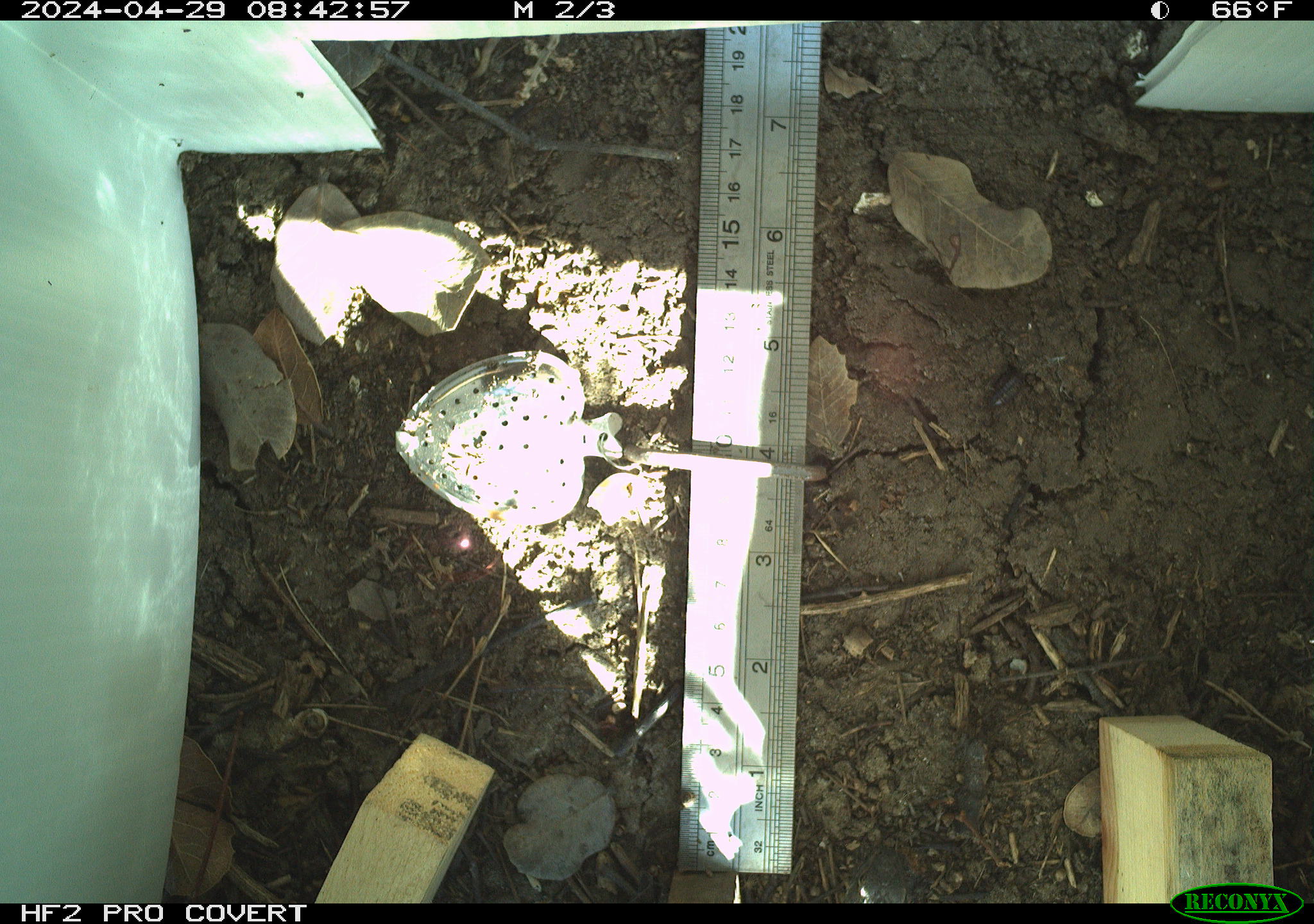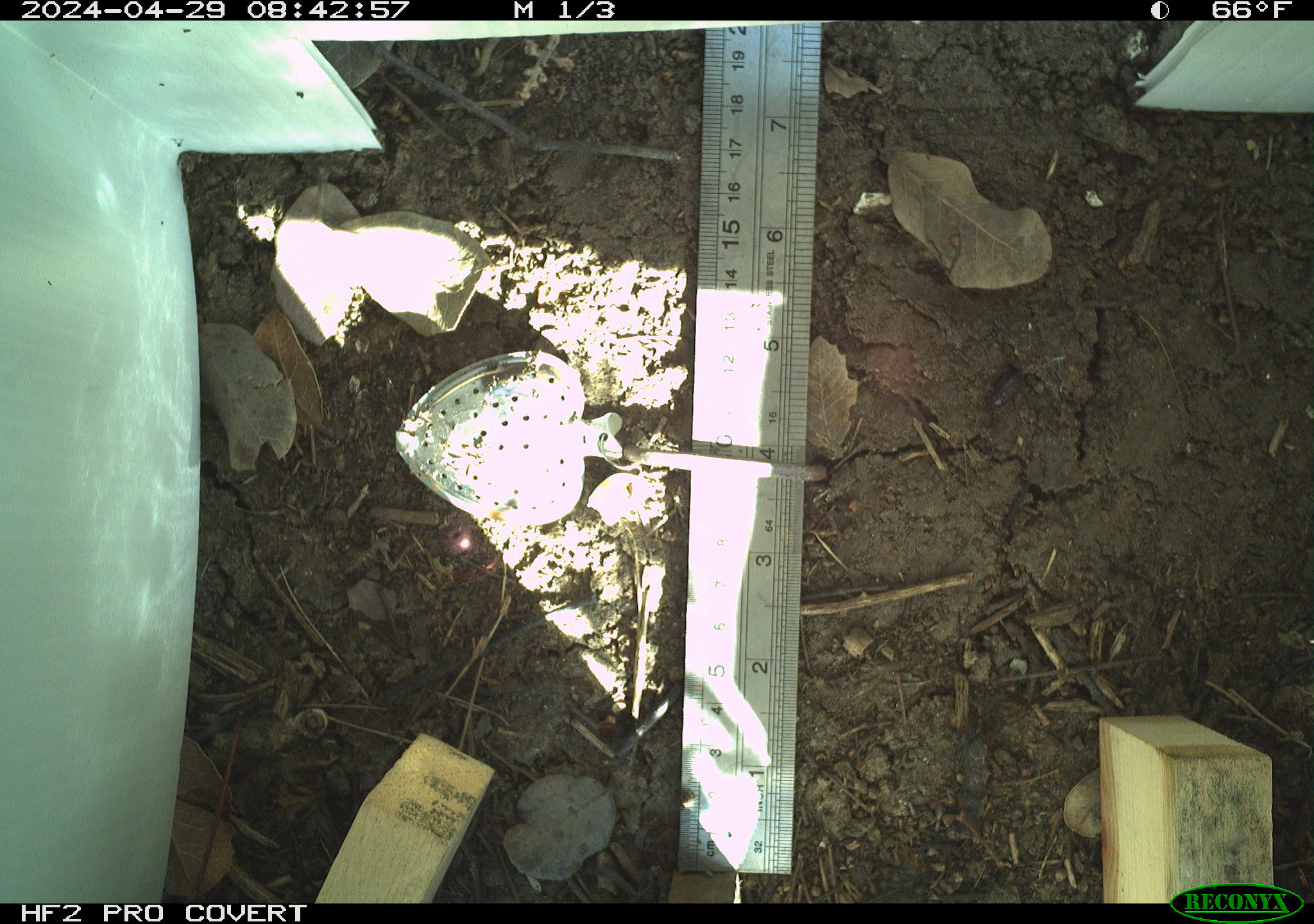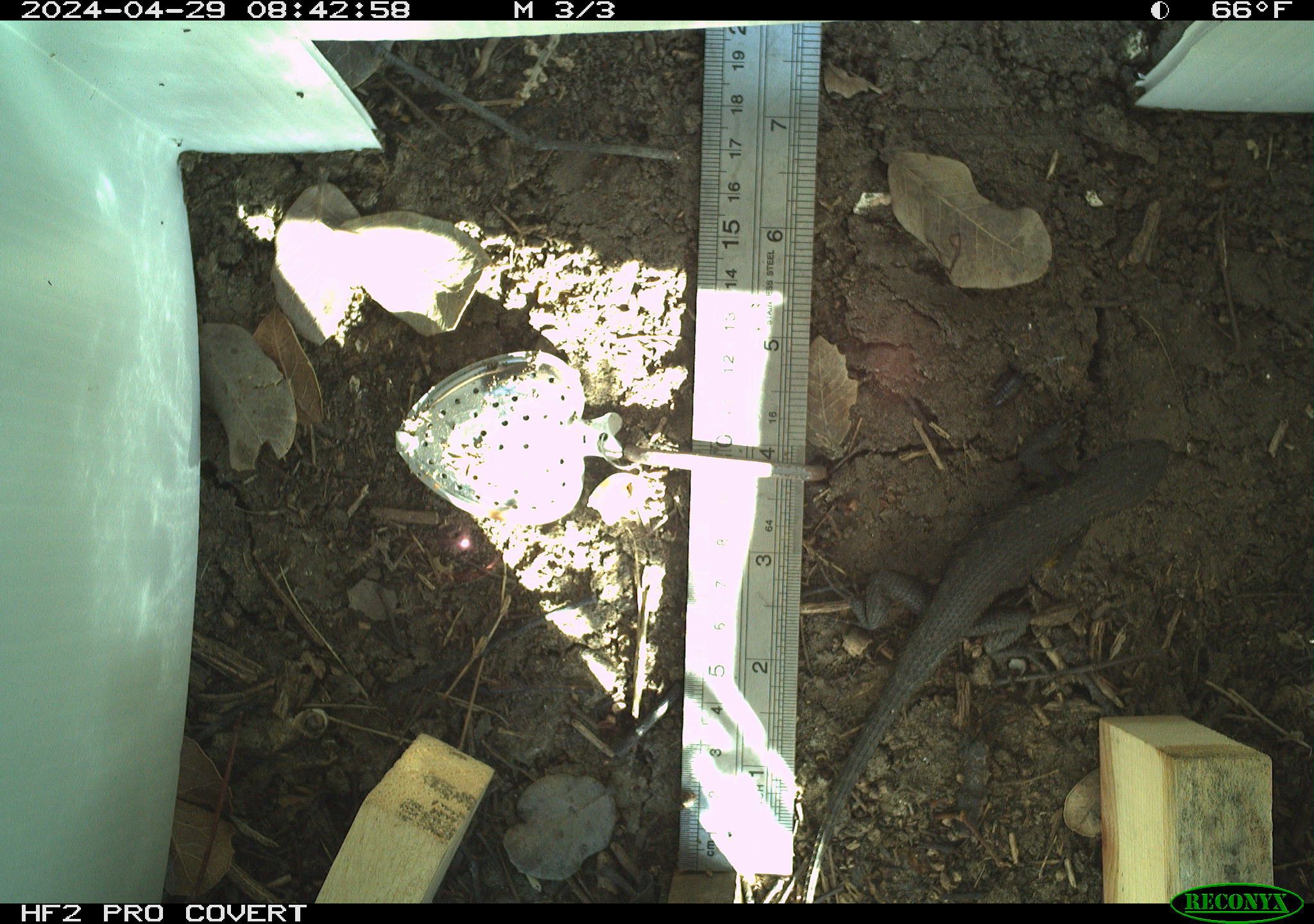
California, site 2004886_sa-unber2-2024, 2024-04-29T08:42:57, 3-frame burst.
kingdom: Animalia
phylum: Chordata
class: Reptilia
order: Squamata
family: Phrynosomatidae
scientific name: Phrynosomatidae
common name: phrynosomatid lizards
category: phrynosomatidae family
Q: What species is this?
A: Phrynosomatidae family (phrynosomatid lizards) (Phrynosomatidae).